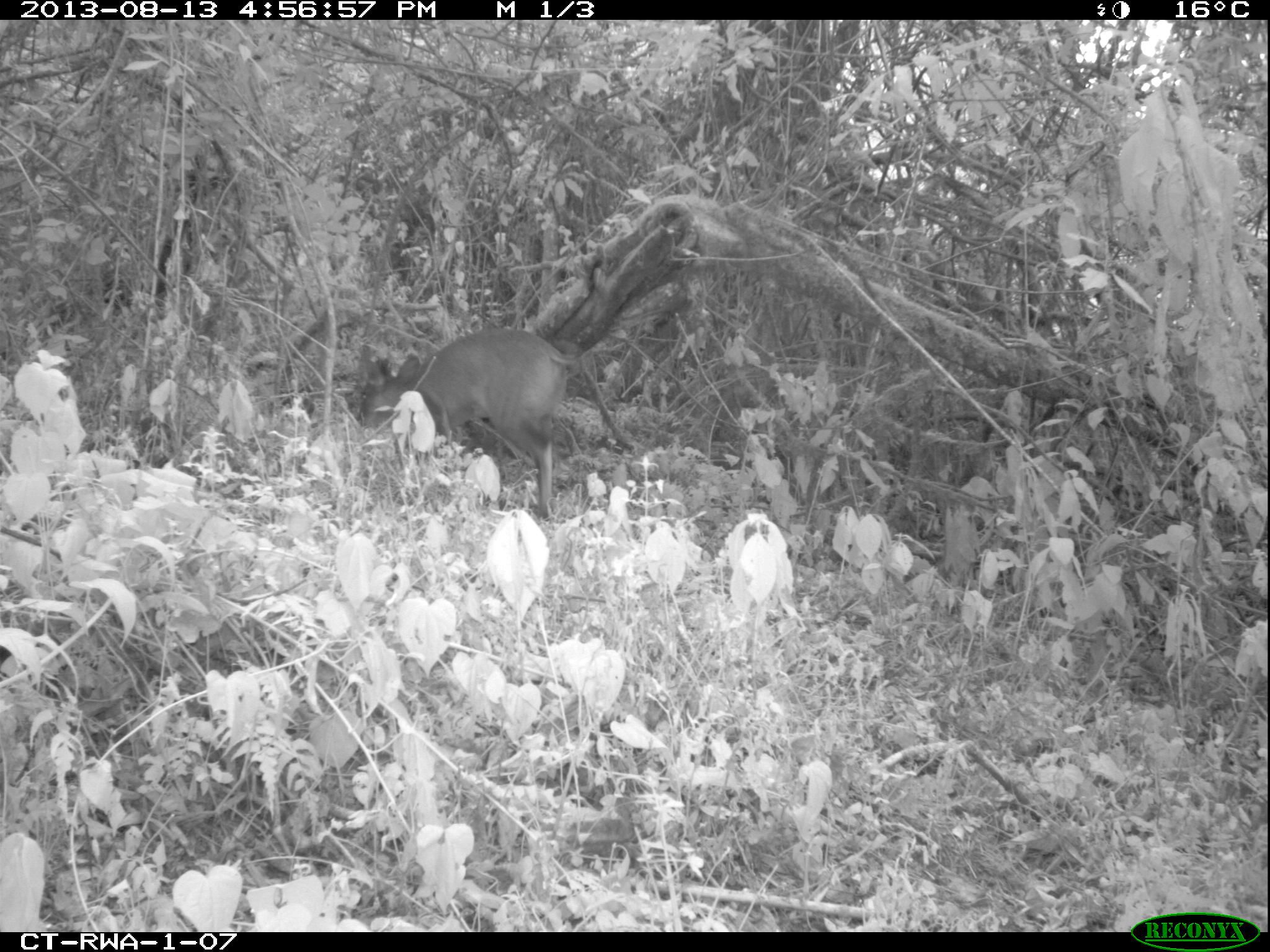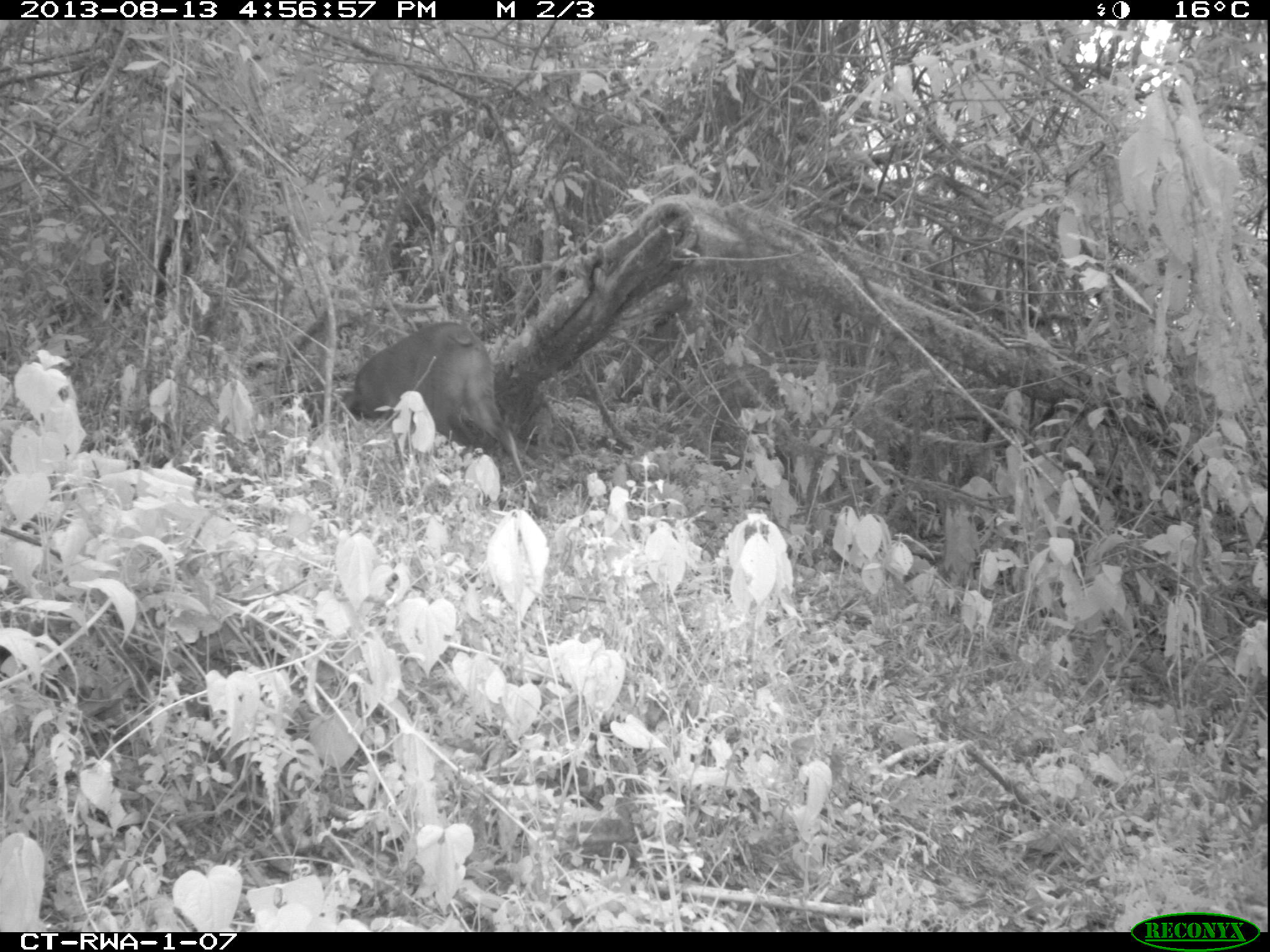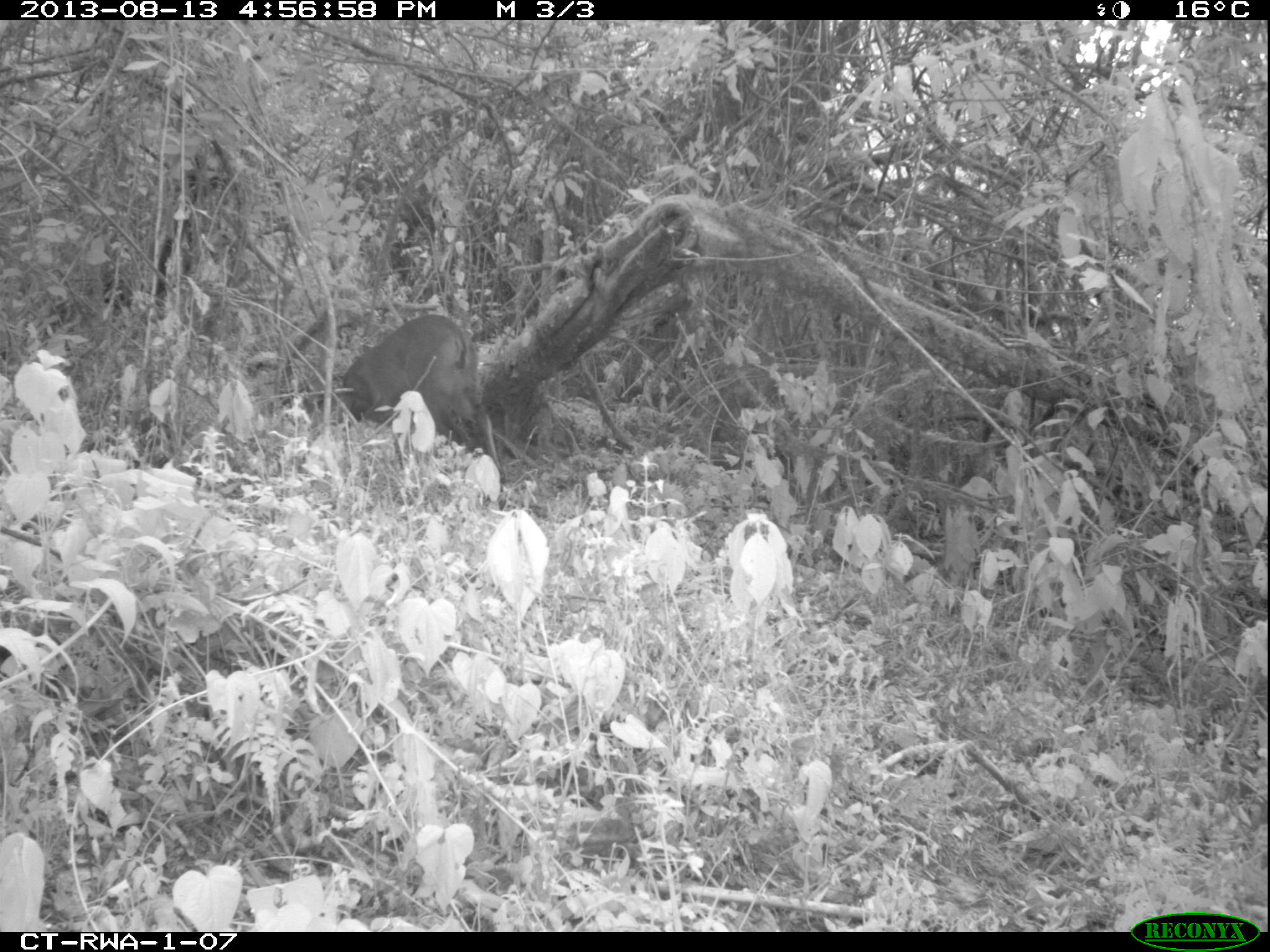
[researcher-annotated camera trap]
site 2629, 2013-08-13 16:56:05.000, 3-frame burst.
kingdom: Animalia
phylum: Chordata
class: Mammalia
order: Artiodactyla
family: Bovidae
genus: Cephalophus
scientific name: Cephalophus nigrifrons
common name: black-fronted duiker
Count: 1.